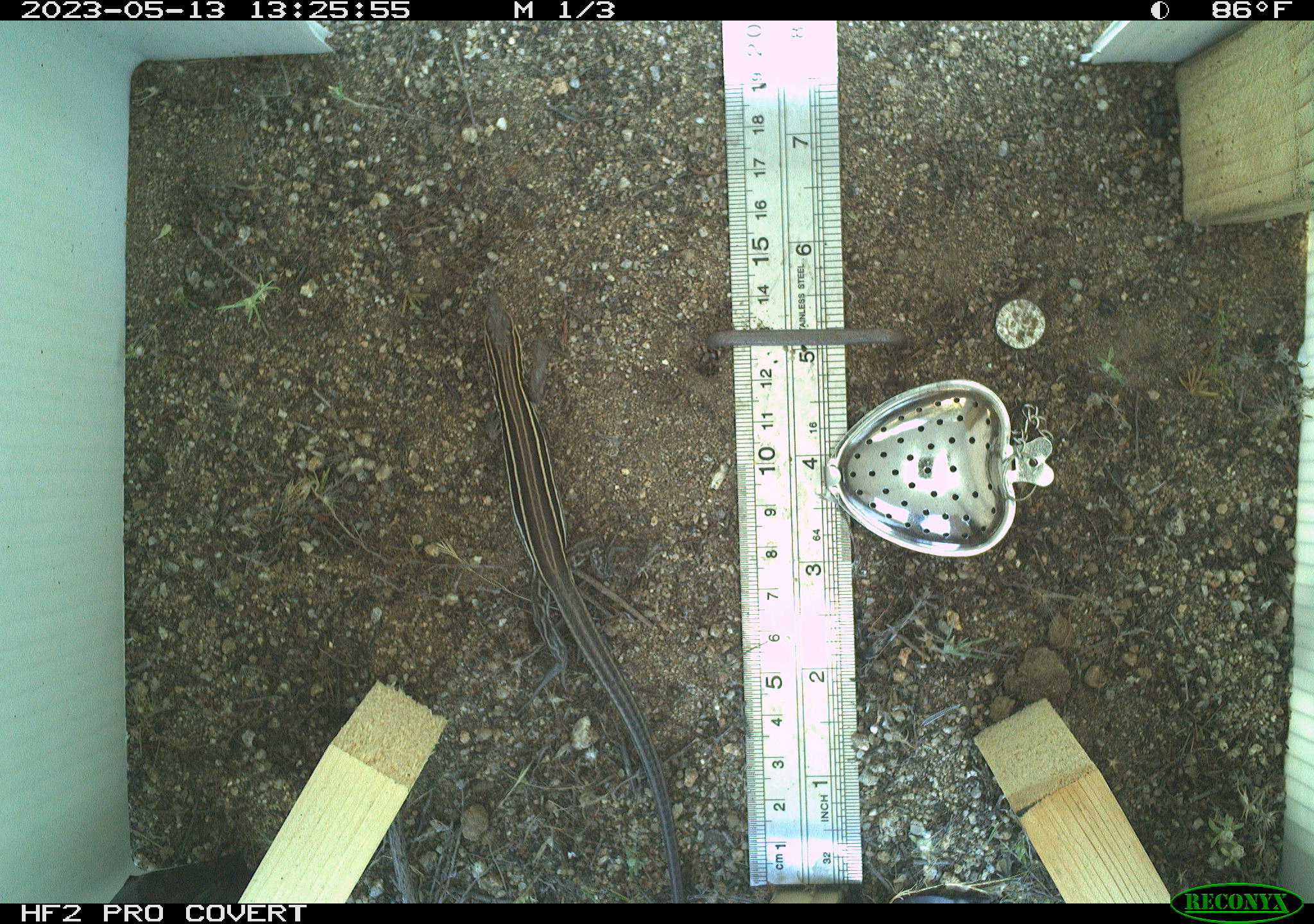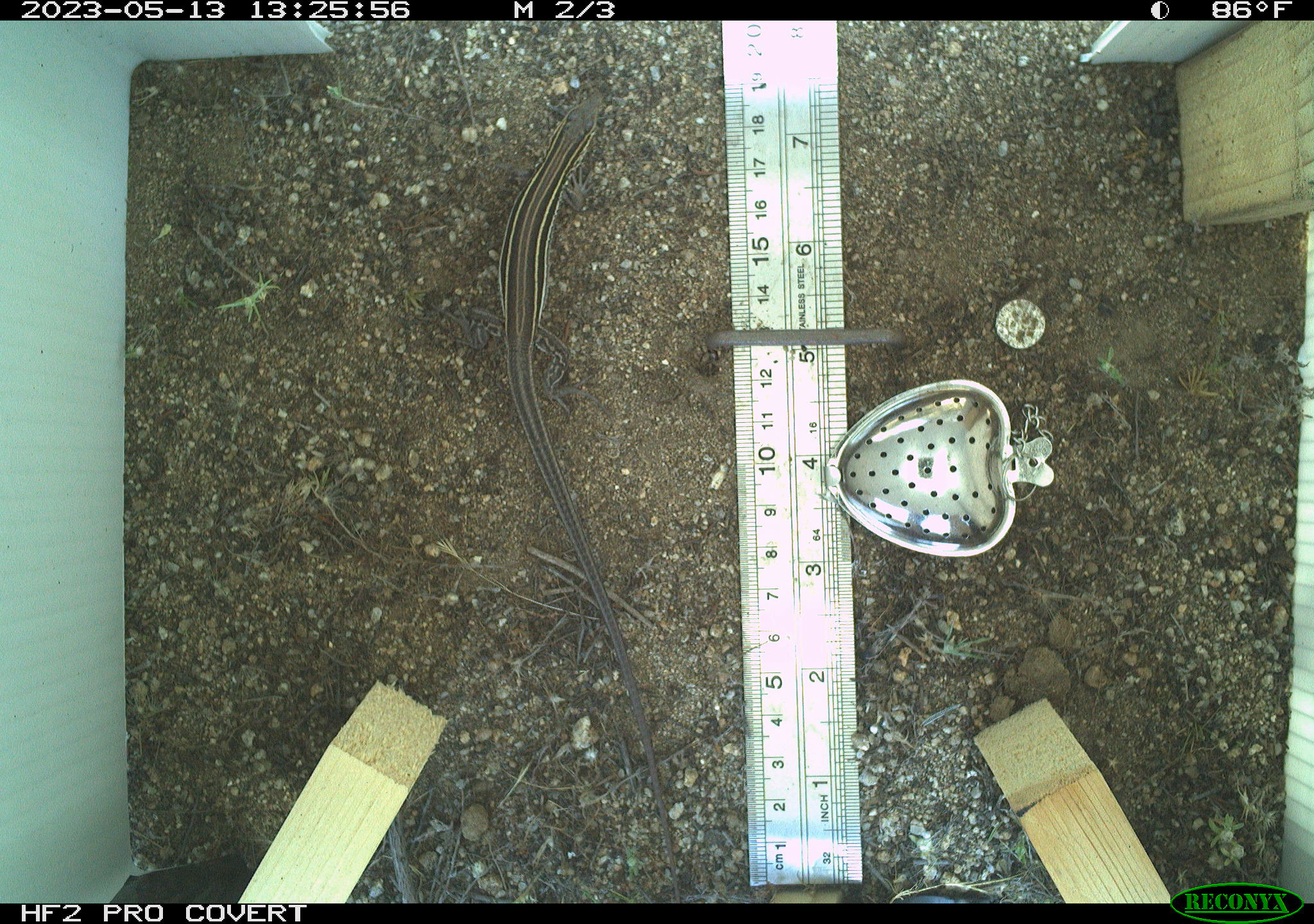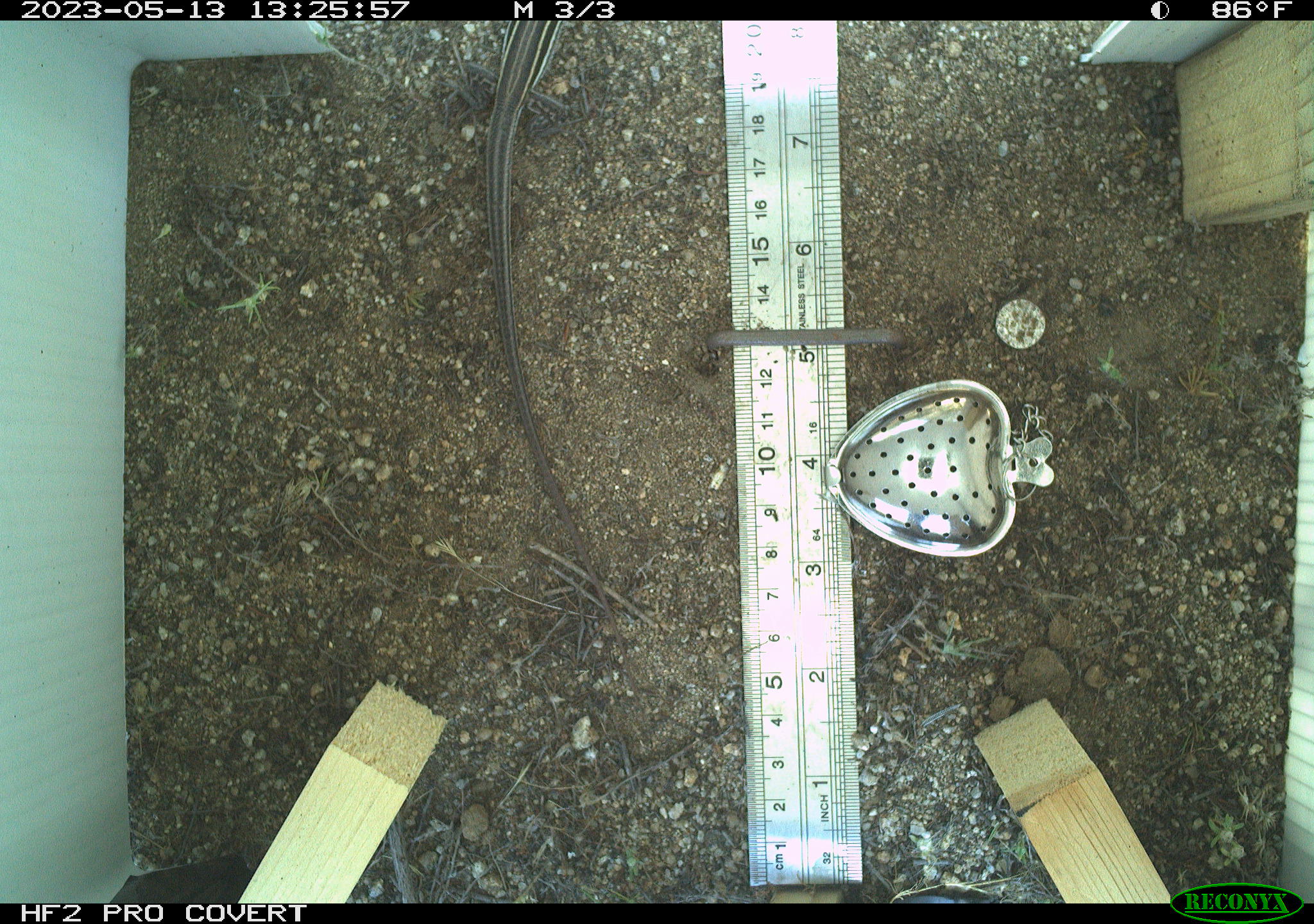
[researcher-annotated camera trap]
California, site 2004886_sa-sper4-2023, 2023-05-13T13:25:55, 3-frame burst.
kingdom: Animalia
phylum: Chordata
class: Reptilia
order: Squamata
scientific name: Squamata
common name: lizards and snakes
Lizards and snakes (Squamata).